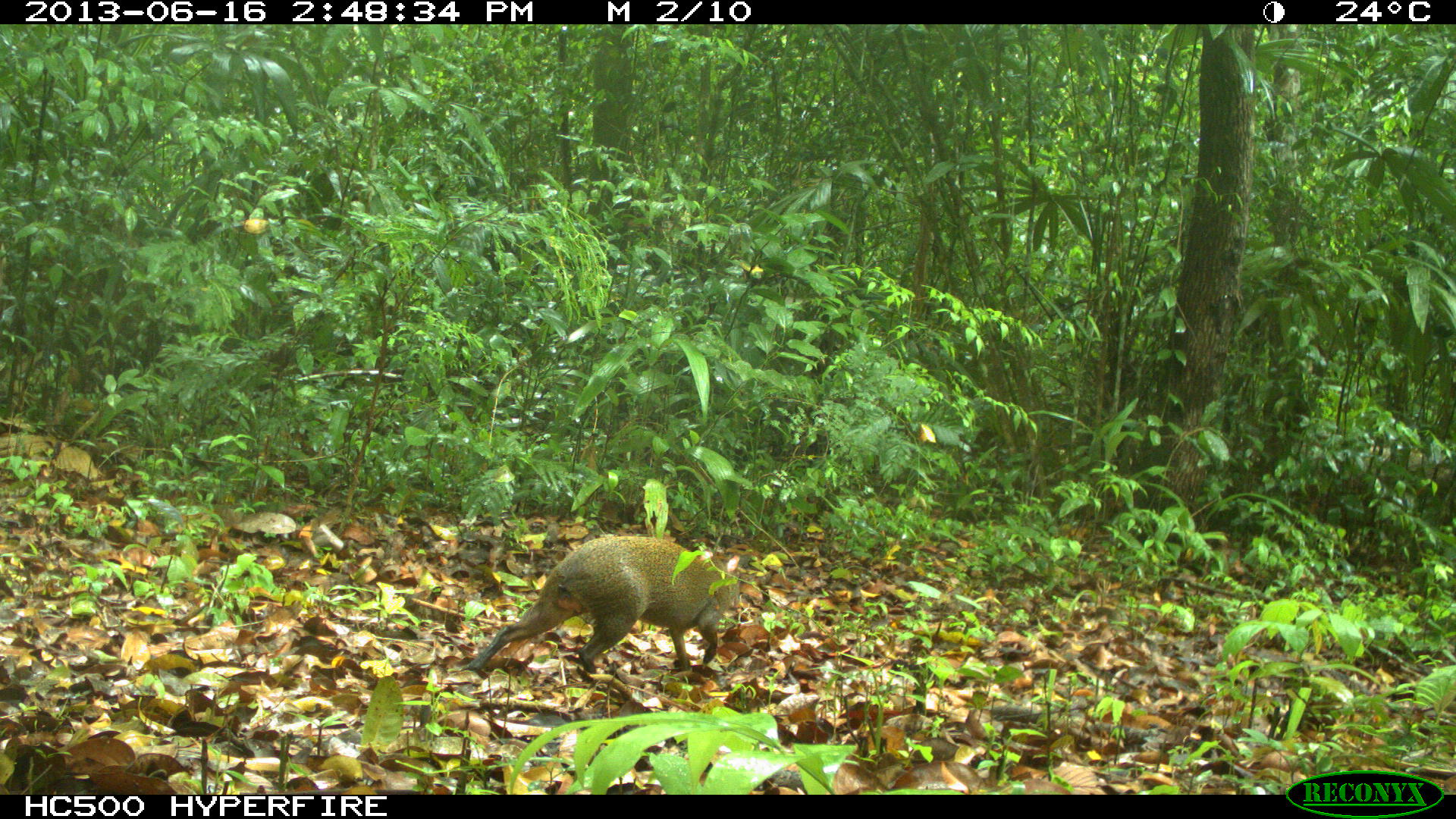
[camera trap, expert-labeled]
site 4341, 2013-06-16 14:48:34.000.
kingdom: Animalia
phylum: Chordata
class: Mammalia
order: Rodentia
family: Dasyproctidae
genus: Dasyprocta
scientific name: Dasyprocta punctata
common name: central american agouti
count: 1